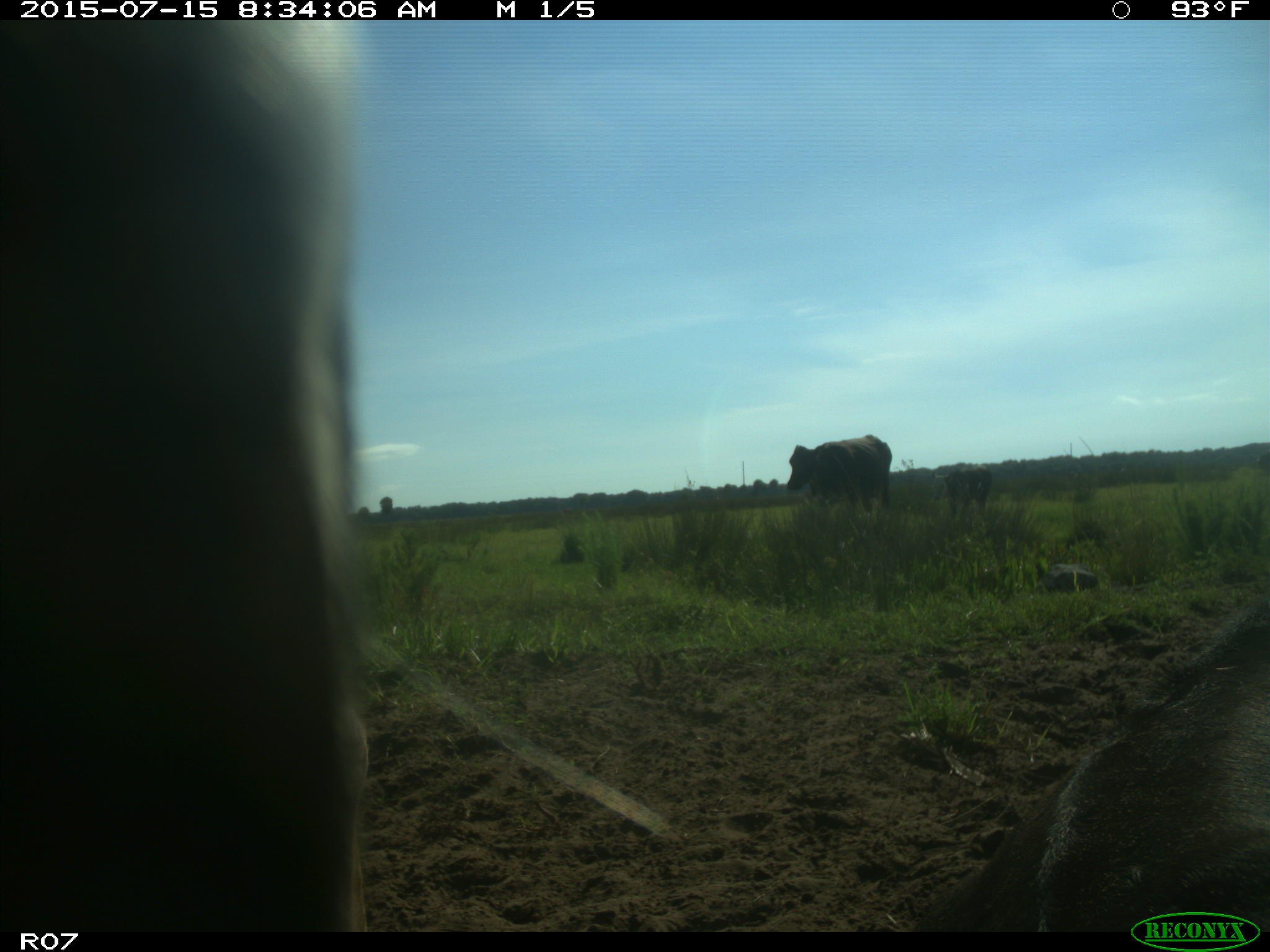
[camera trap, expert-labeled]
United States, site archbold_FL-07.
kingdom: Animalia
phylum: Chordata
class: Mammalia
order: Artiodactyla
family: Bovidae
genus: Bos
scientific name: Bos taurus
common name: domestic cow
Bos taurus (domestic cow).